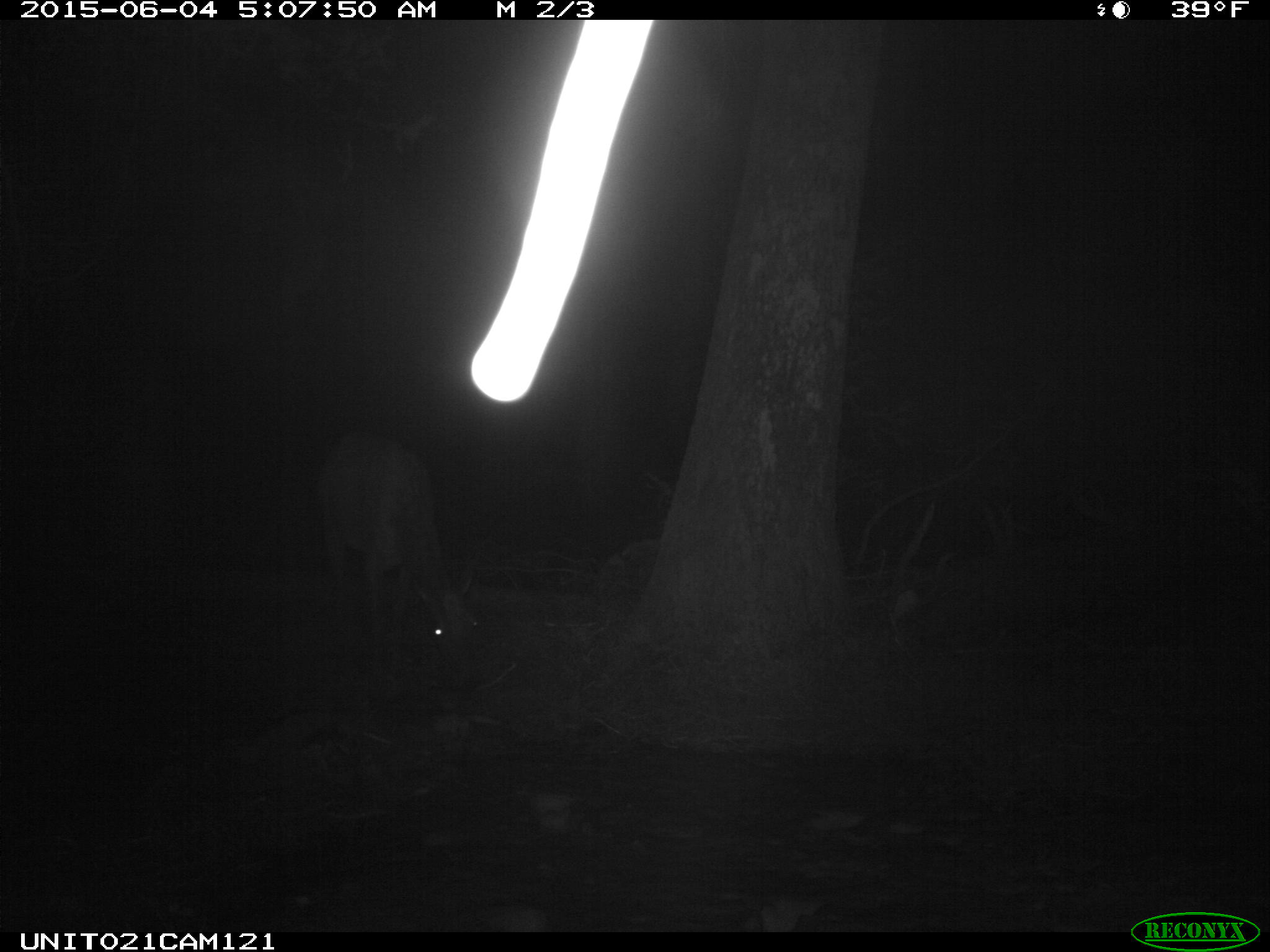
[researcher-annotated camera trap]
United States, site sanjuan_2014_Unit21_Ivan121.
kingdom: Animalia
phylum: Chordata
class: Mammalia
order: Artiodactyla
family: Cervidae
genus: Cervus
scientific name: Cervus elaphus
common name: red deer